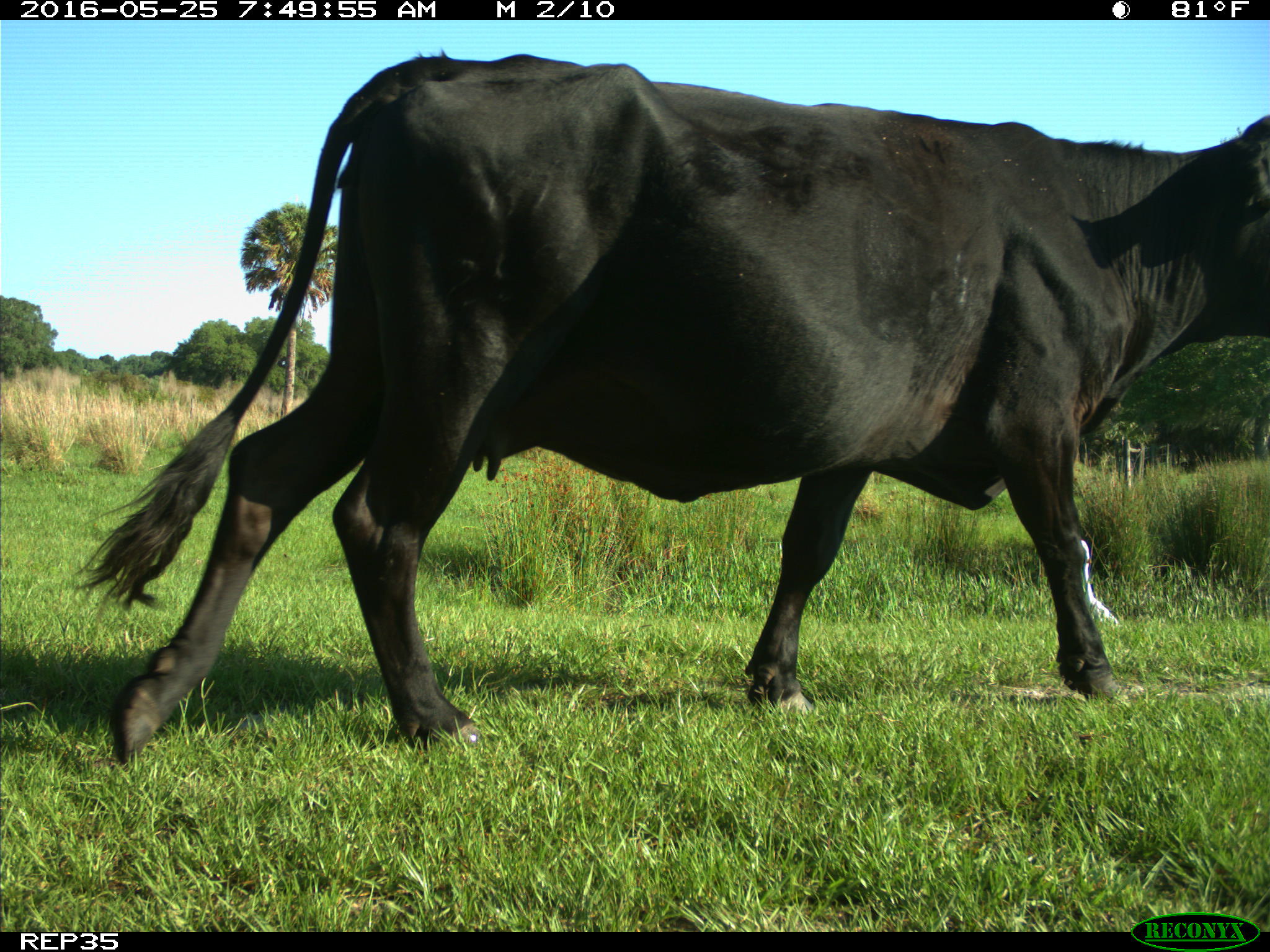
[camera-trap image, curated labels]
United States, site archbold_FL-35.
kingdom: Animalia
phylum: Chordata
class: Mammalia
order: Artiodactyla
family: Bovidae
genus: Bos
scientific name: Bos taurus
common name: domestic cow